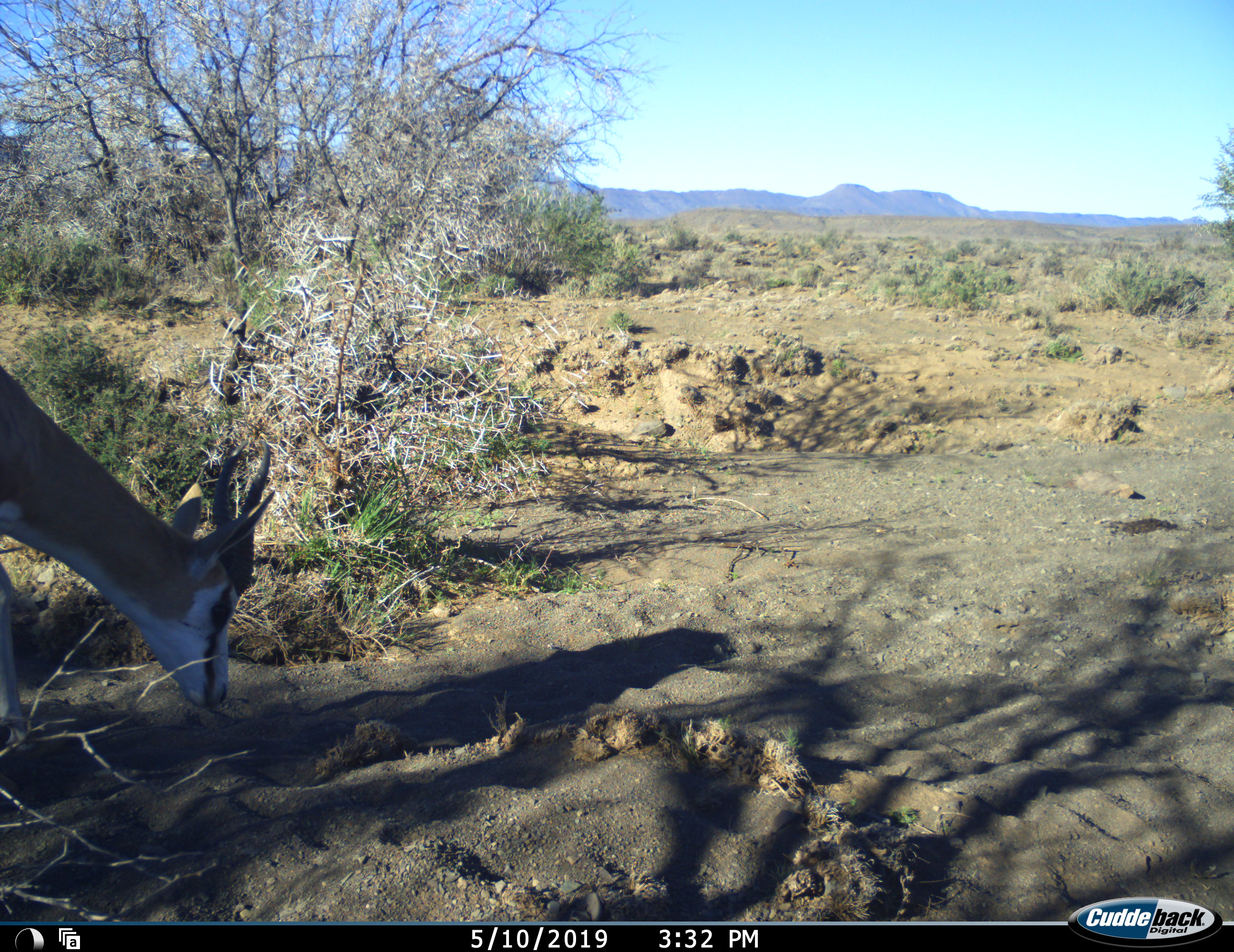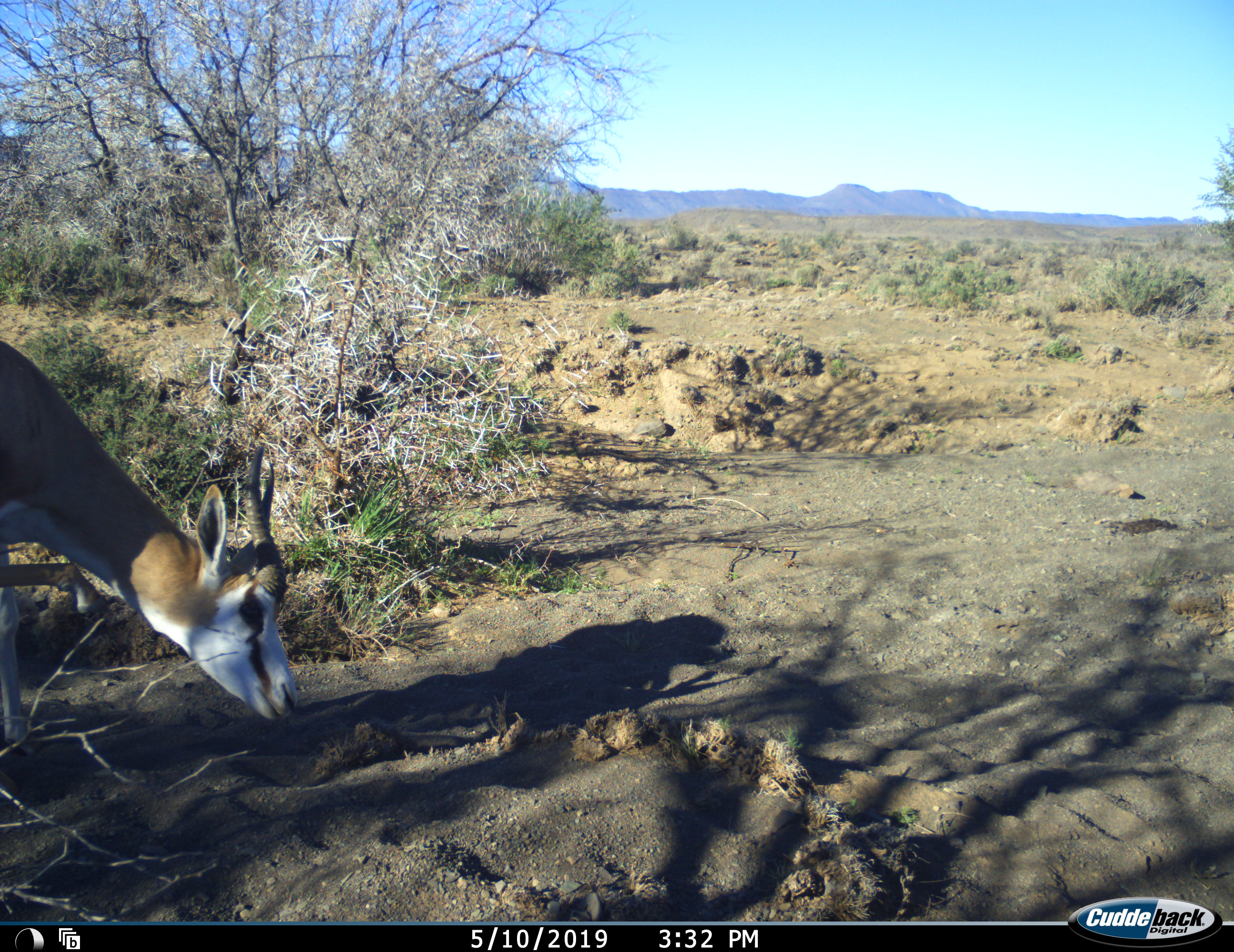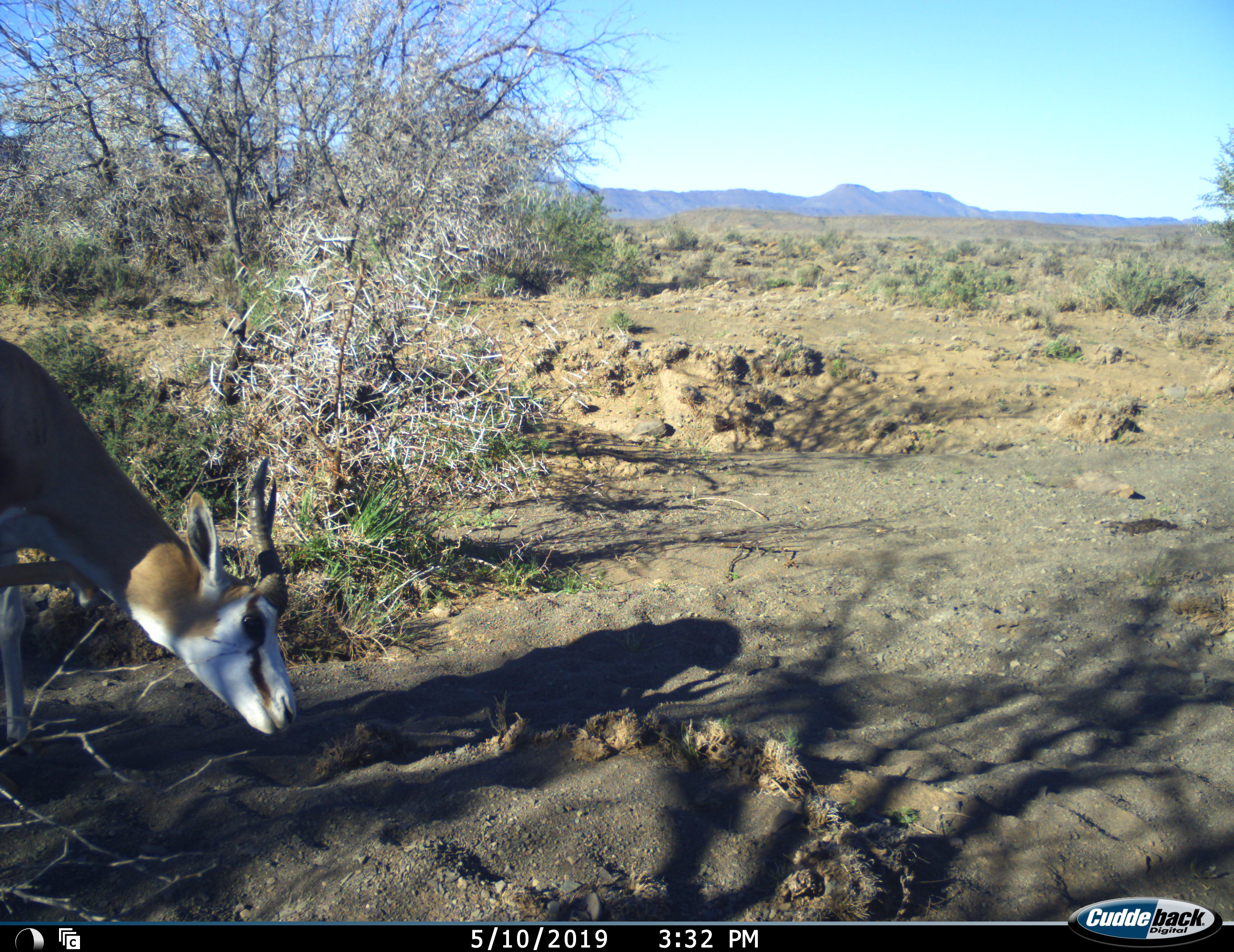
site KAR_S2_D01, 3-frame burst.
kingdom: Animalia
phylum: Chordata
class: Mammalia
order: Artiodactyla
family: Bovidae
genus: Antidorcas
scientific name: Antidorcas marsupialis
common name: springbok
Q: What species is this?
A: Springbok (Antidorcas marsupialis).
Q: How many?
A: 1.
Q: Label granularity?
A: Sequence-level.